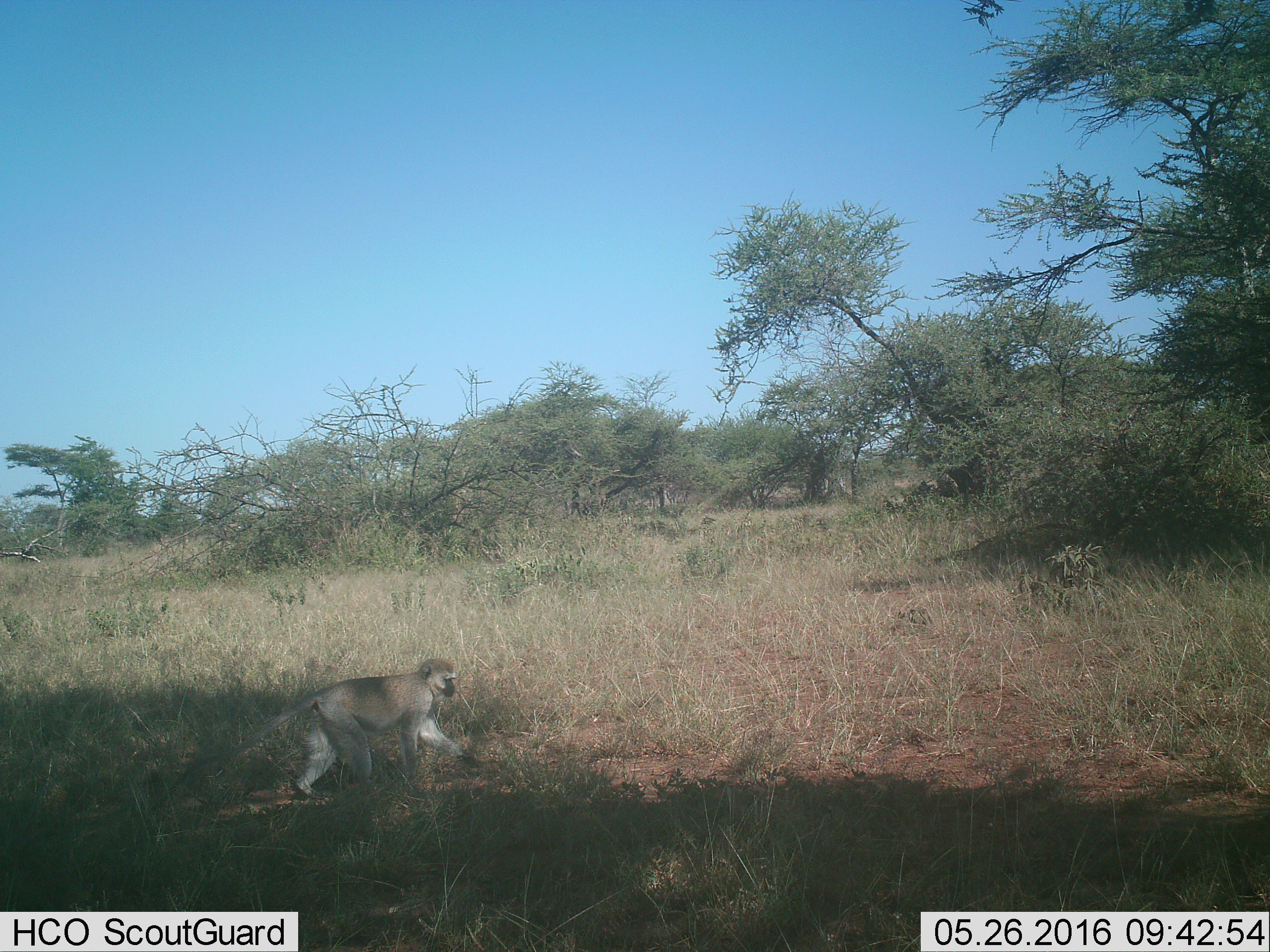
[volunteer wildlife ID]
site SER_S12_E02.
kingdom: Animalia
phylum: Chordata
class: Mammalia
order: Primates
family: Cercopithecidae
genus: Chlorocebus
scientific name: Chlorocebus pygerythrus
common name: vervet monkey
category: monkeyvervet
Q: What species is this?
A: Monkeyvervet (vervet monkey) (Chlorocebus pygerythrus).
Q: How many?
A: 1.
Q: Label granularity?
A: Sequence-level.